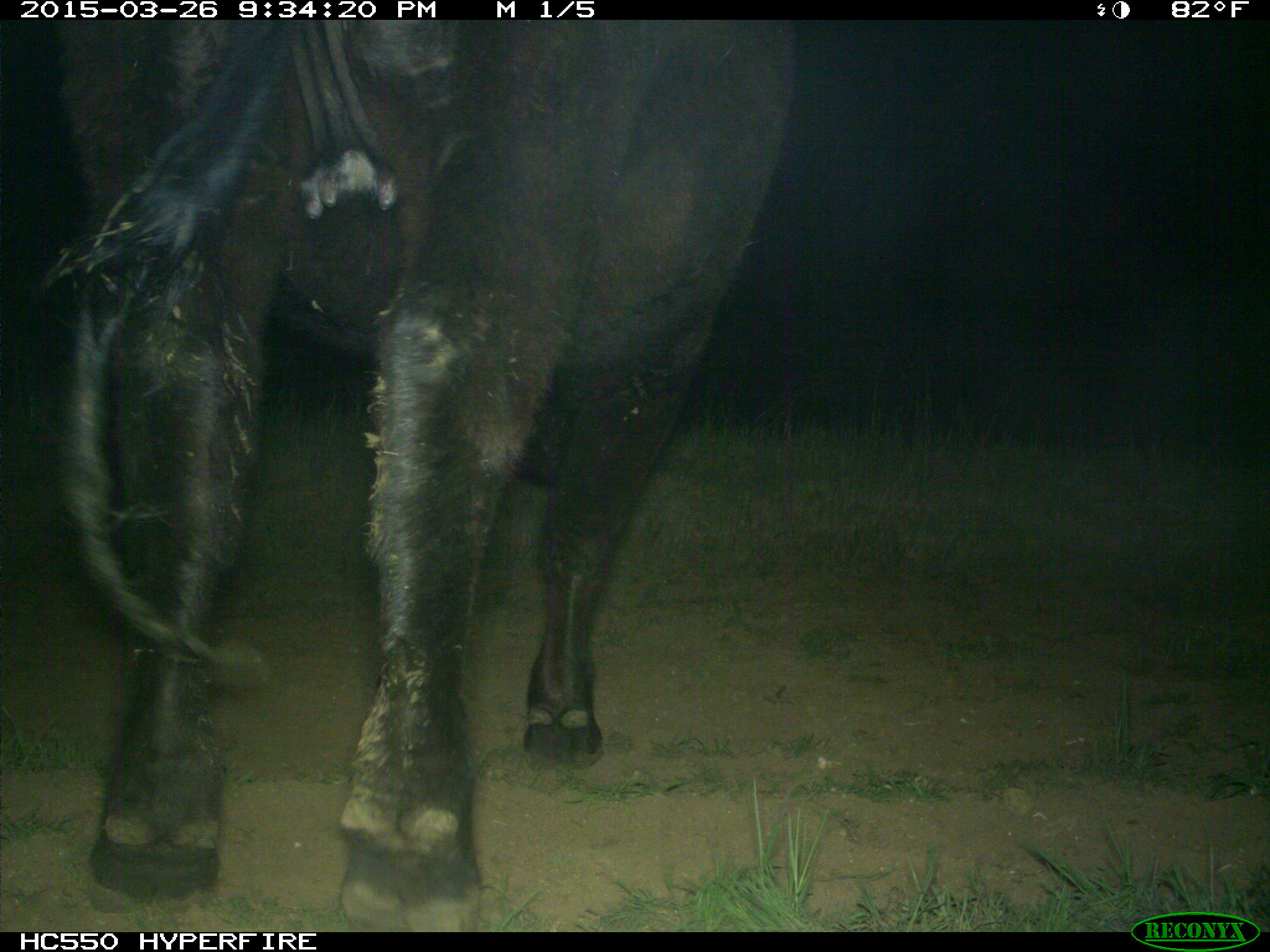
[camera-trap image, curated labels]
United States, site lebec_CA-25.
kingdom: Animalia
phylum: Chordata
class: Mammalia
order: Artiodactyla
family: Bovidae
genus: Bos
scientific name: Bos taurus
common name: domestic cow